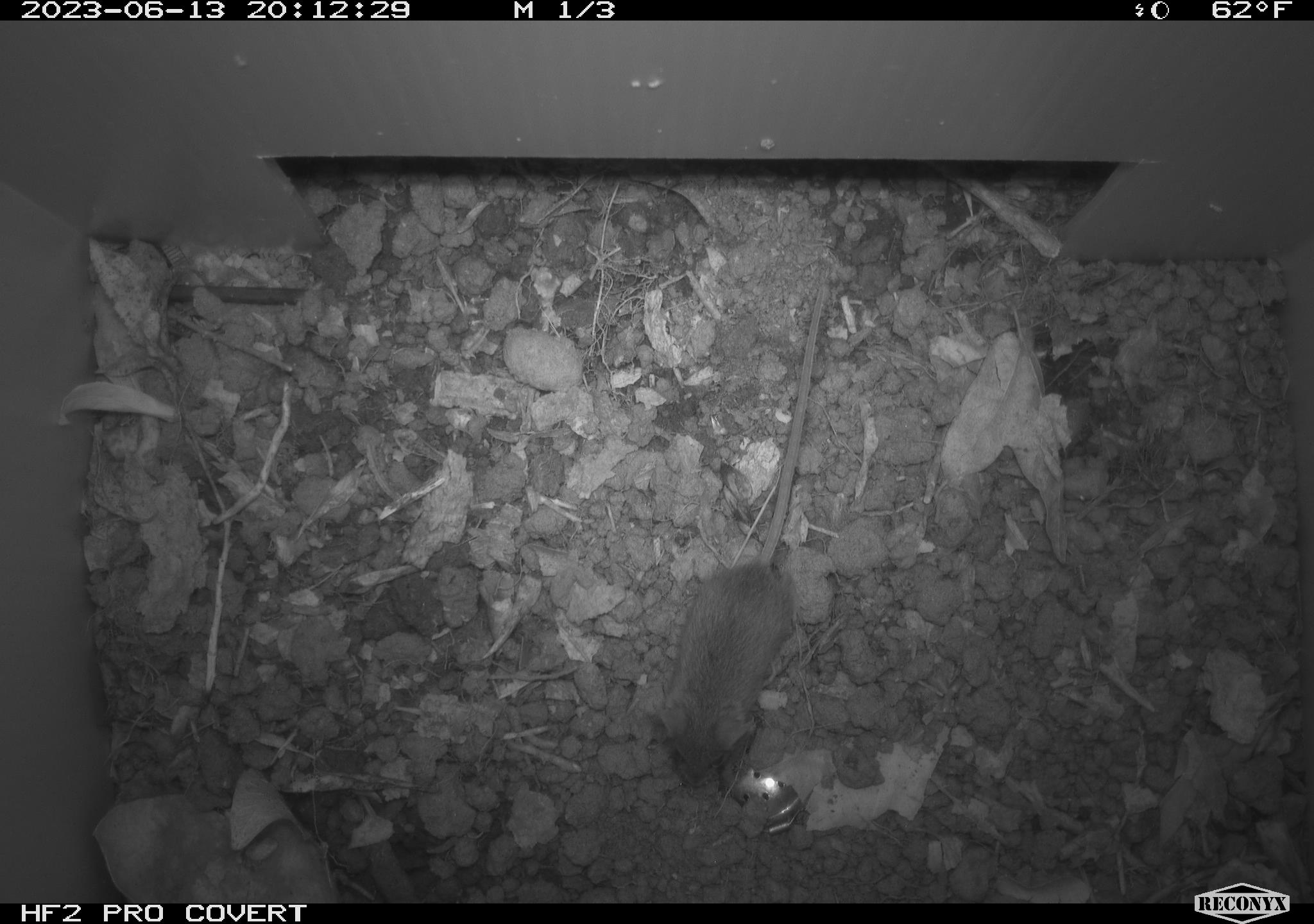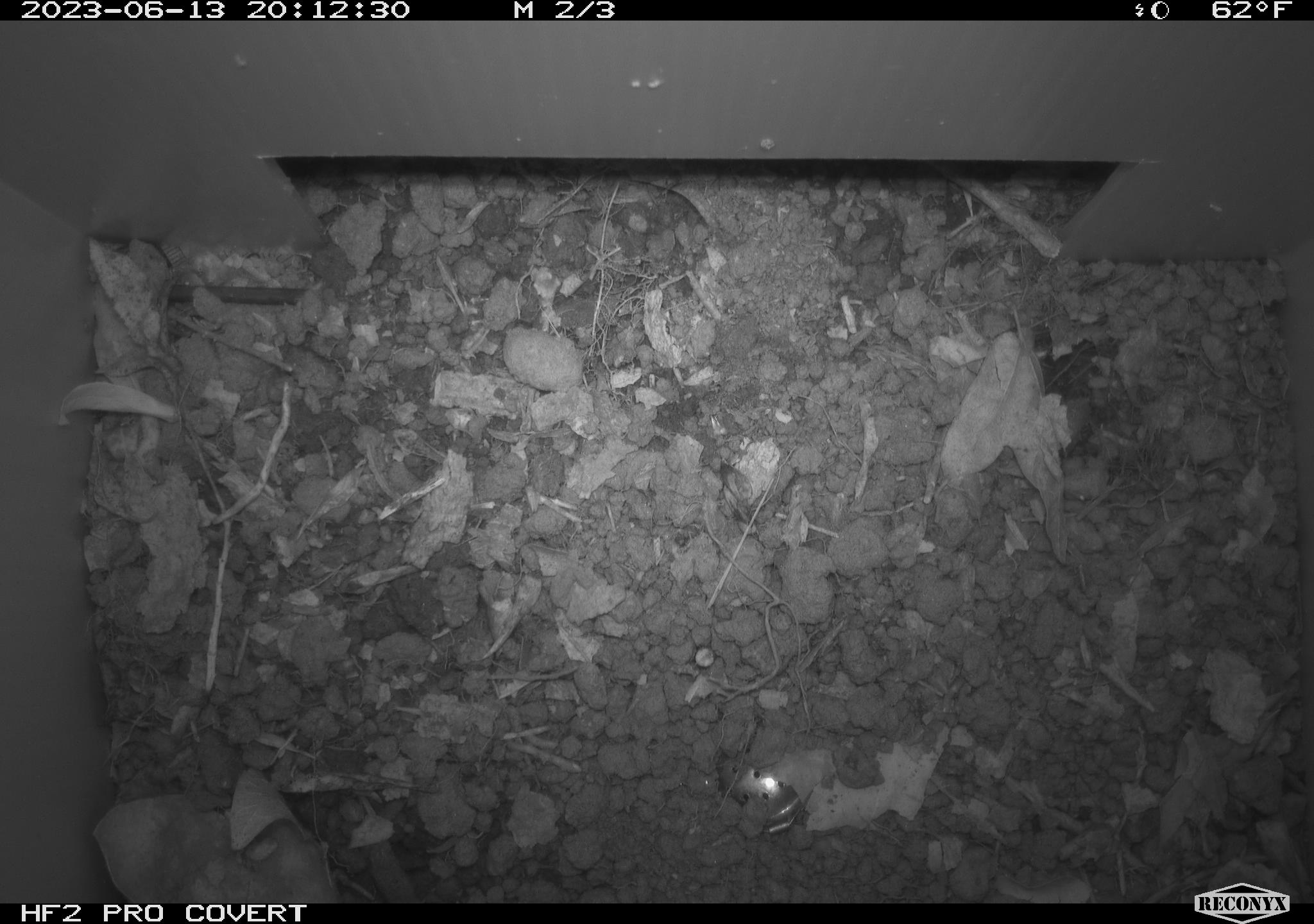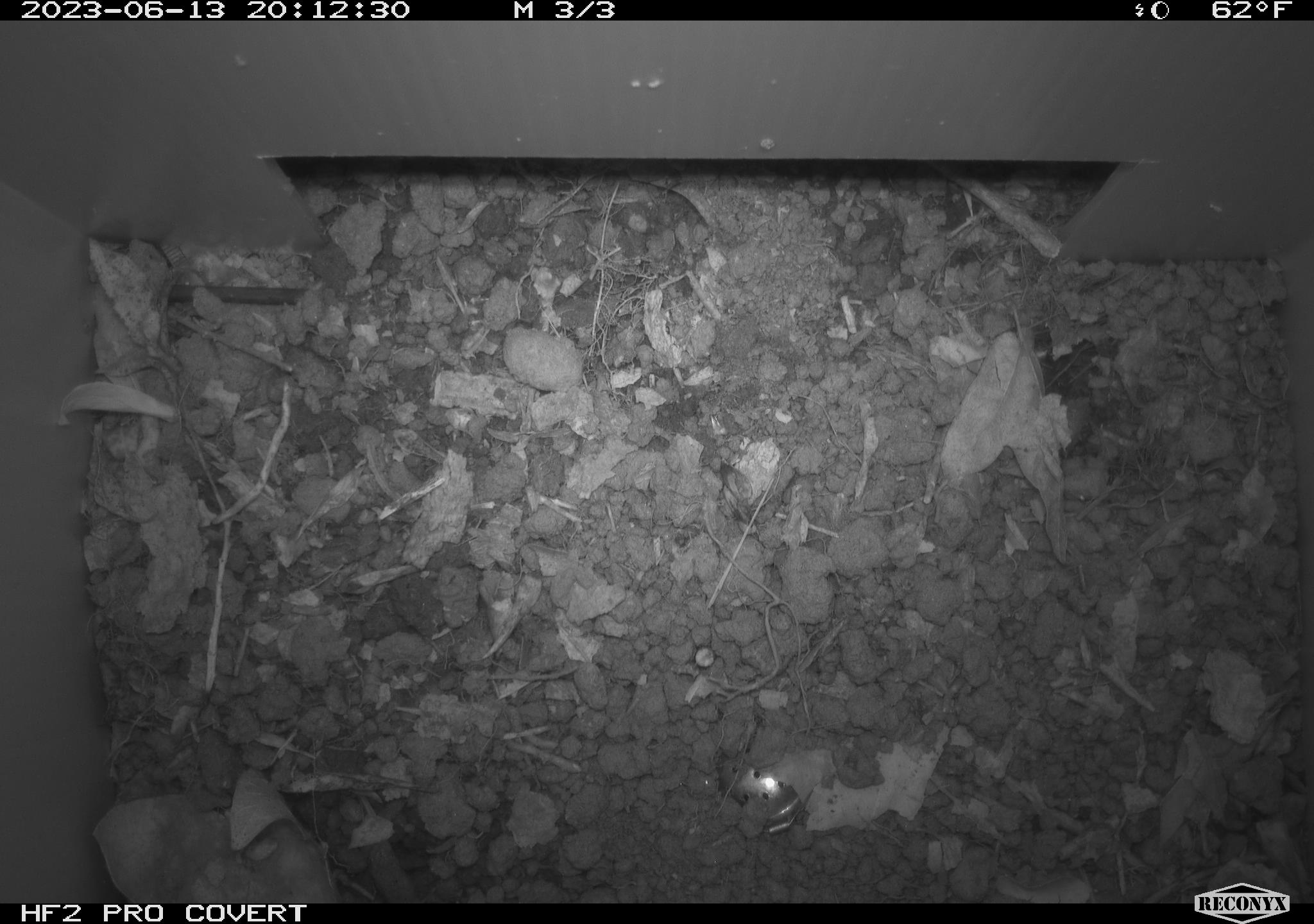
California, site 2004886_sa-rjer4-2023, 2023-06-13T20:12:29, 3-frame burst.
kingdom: Animalia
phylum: Chordata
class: Mammalia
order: Rodentia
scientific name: Rodentia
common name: mouse species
Mouse species (Rodentia).